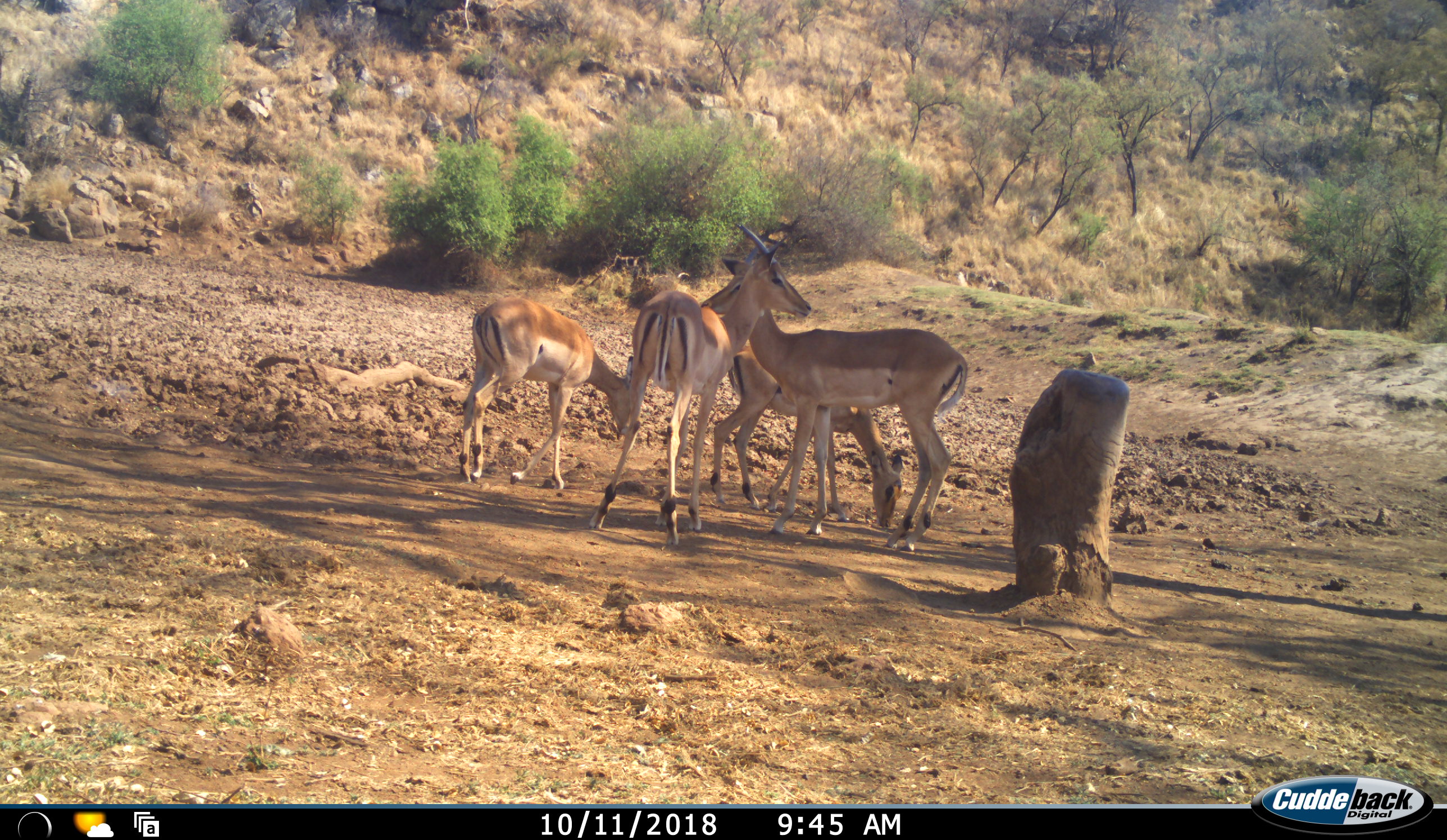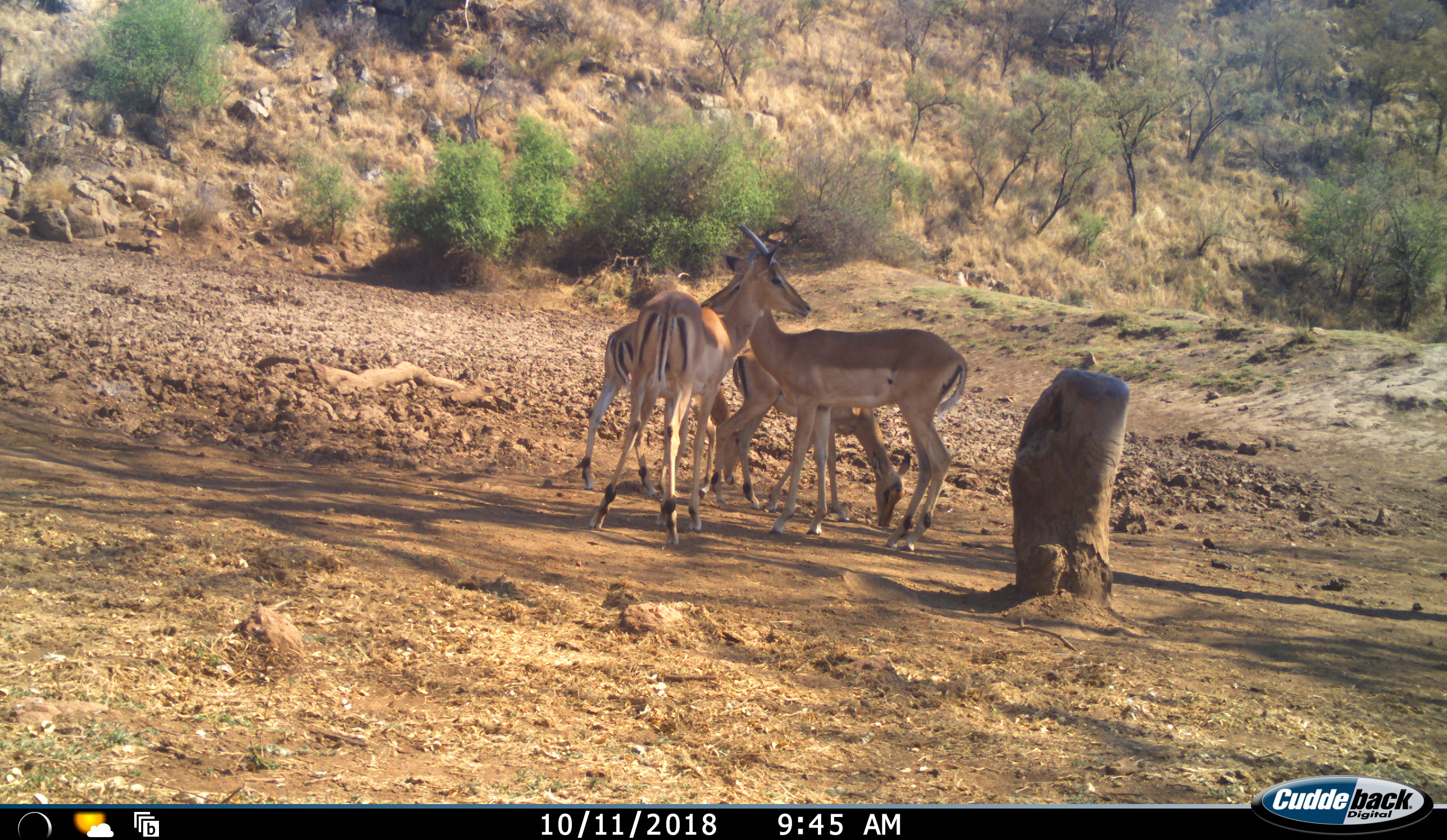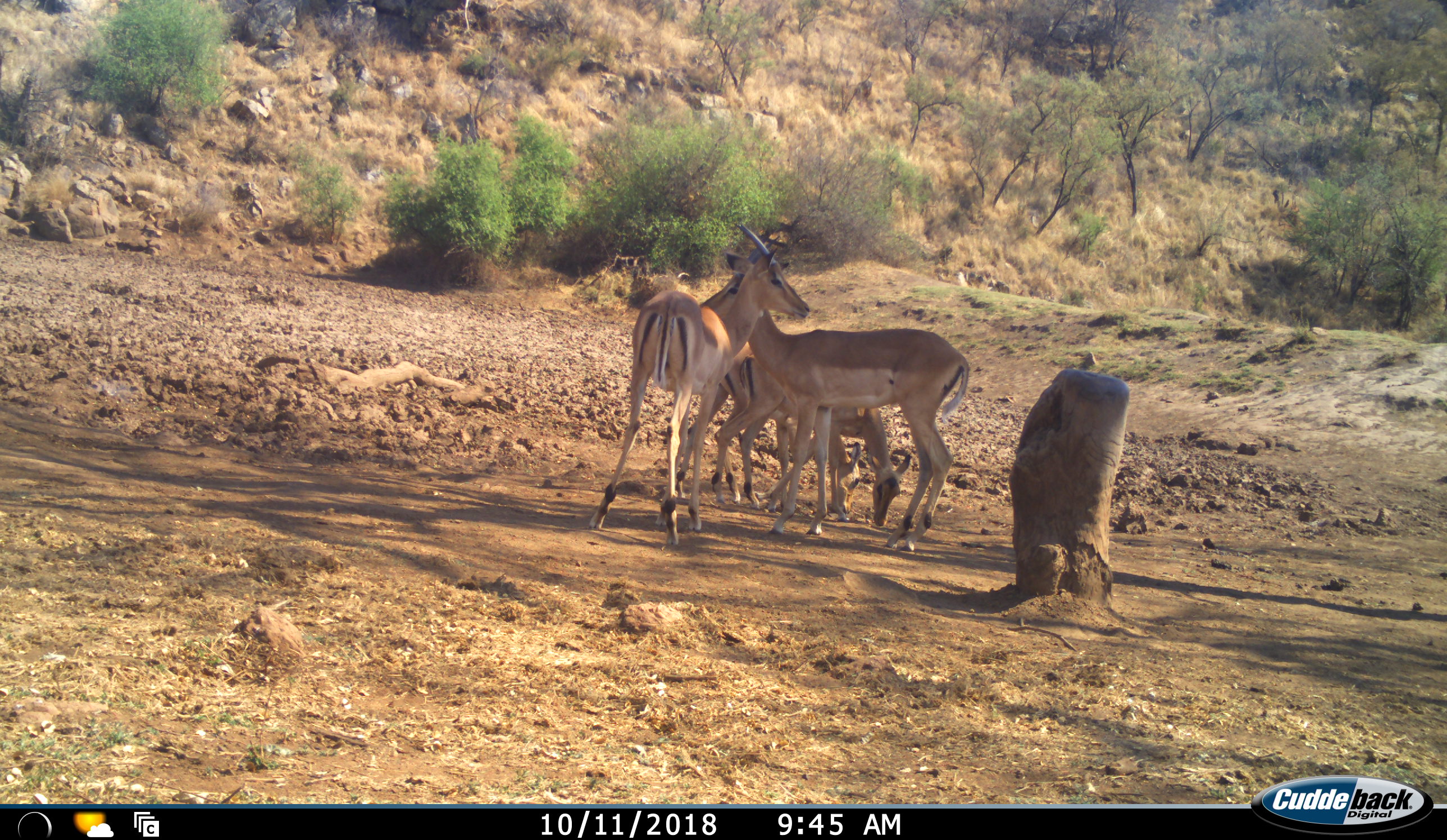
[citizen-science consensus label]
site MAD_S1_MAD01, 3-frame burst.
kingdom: Animalia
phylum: Chordata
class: Mammalia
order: Artiodactyla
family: Bovidae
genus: Aepyceros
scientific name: Aepyceros melampus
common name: impala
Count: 4.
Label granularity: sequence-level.